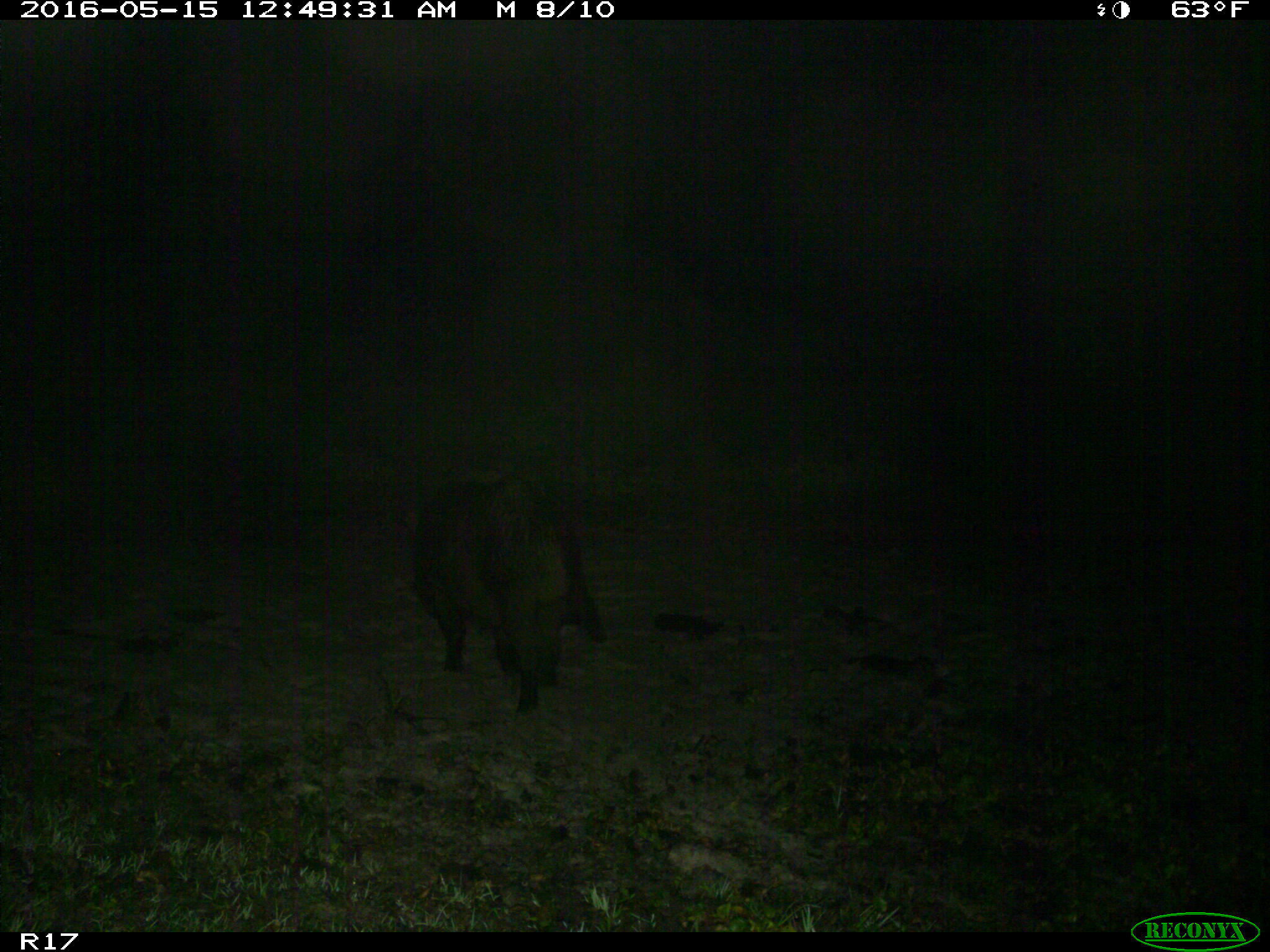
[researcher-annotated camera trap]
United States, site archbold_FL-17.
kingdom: Animalia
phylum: Chordata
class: Mammalia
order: Artiodactyla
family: Suidae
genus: Sus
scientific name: Sus scrofa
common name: wild boar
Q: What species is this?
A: Sus scrofa (wild boar).